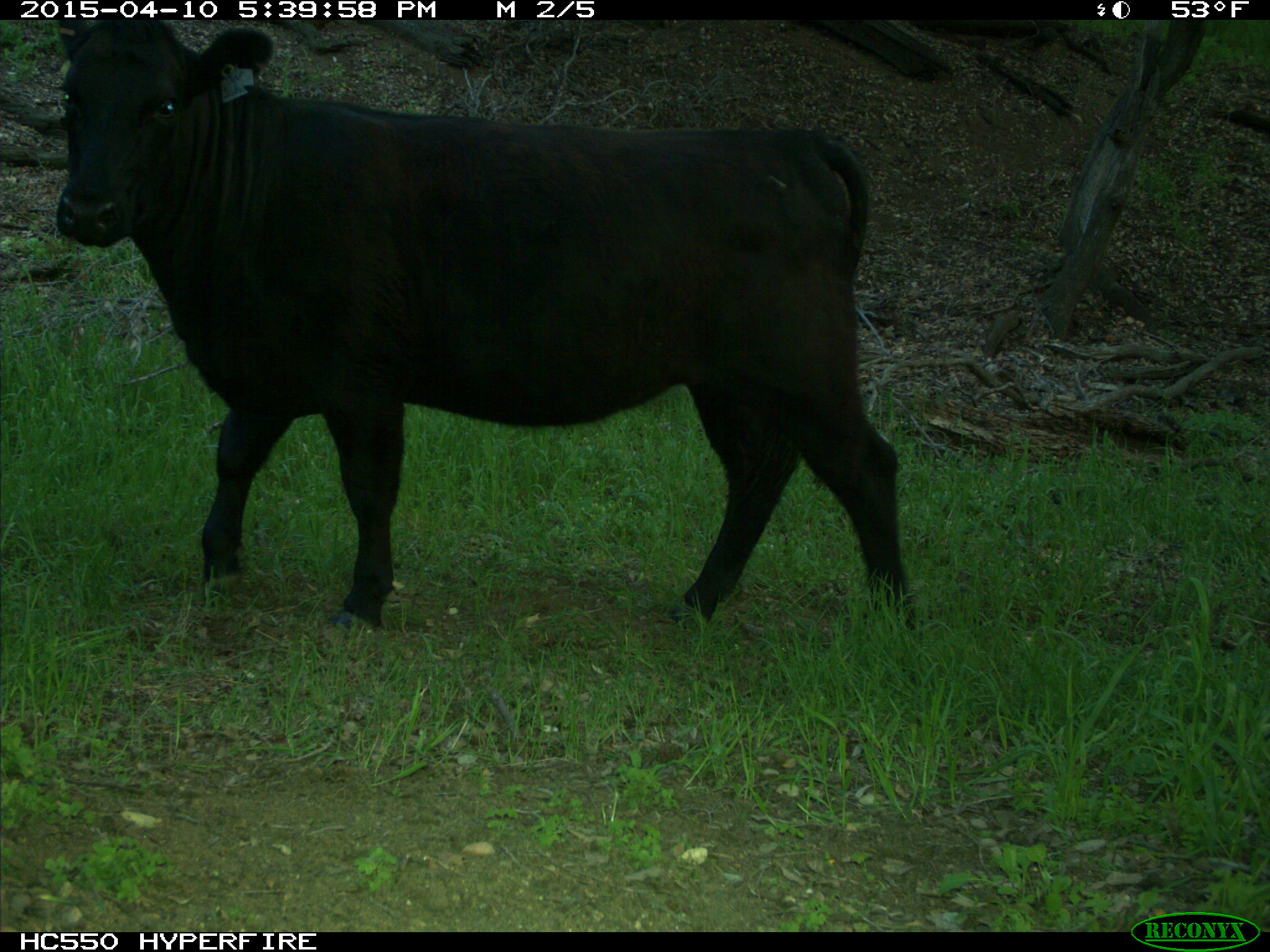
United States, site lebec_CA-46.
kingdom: Animalia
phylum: Chordata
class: Mammalia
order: Artiodactyla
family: Bovidae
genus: Bos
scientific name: Bos taurus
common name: domestic cow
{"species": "Bos taurus (domestic cow)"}